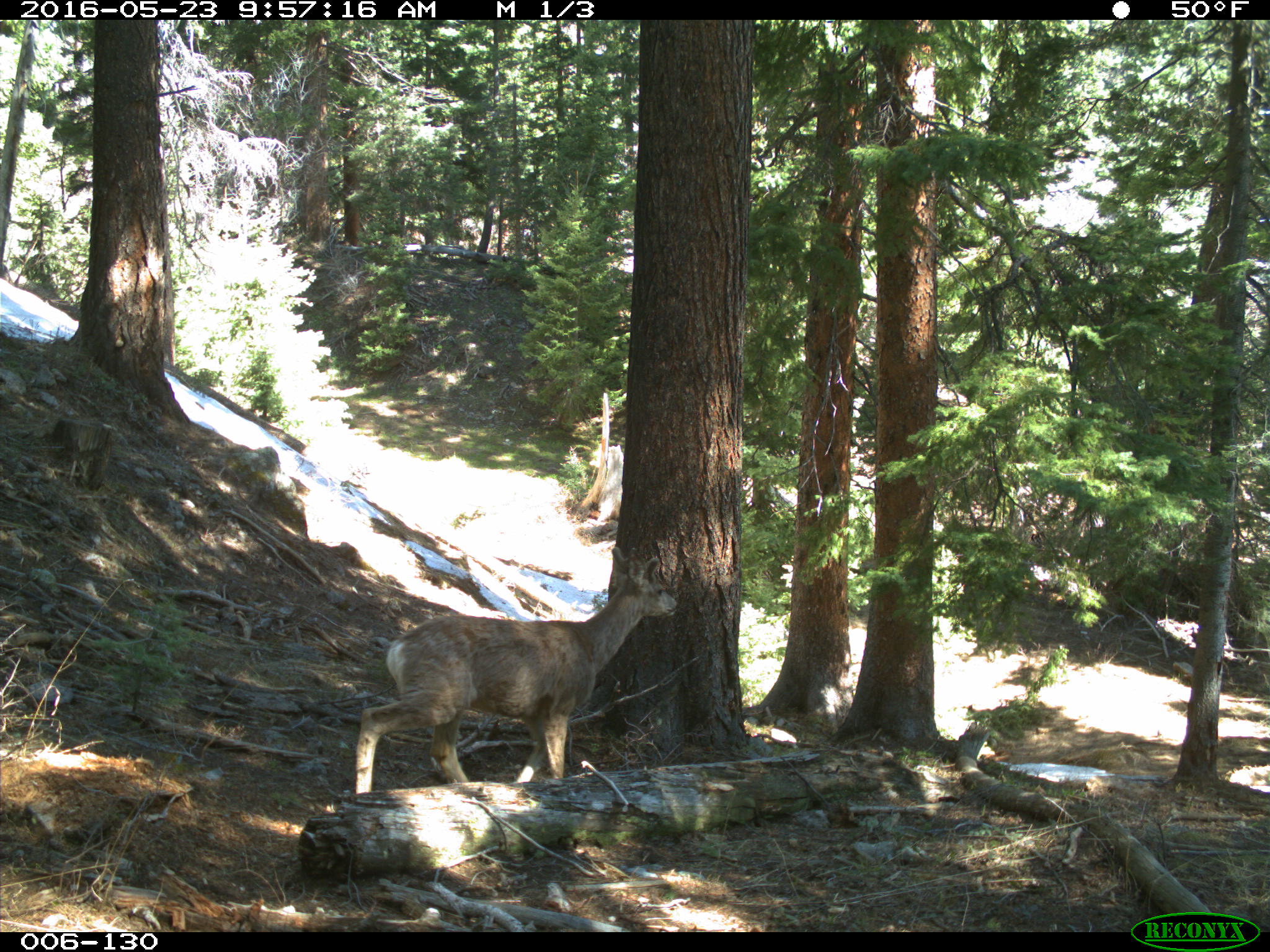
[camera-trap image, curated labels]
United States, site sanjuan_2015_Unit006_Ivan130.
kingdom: Animalia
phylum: Chordata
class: Mammalia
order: Artiodactyla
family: Cervidae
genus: Odocoileus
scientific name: Odocoileus hemionus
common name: mule deer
Odocoileus hemionus (mule deer).